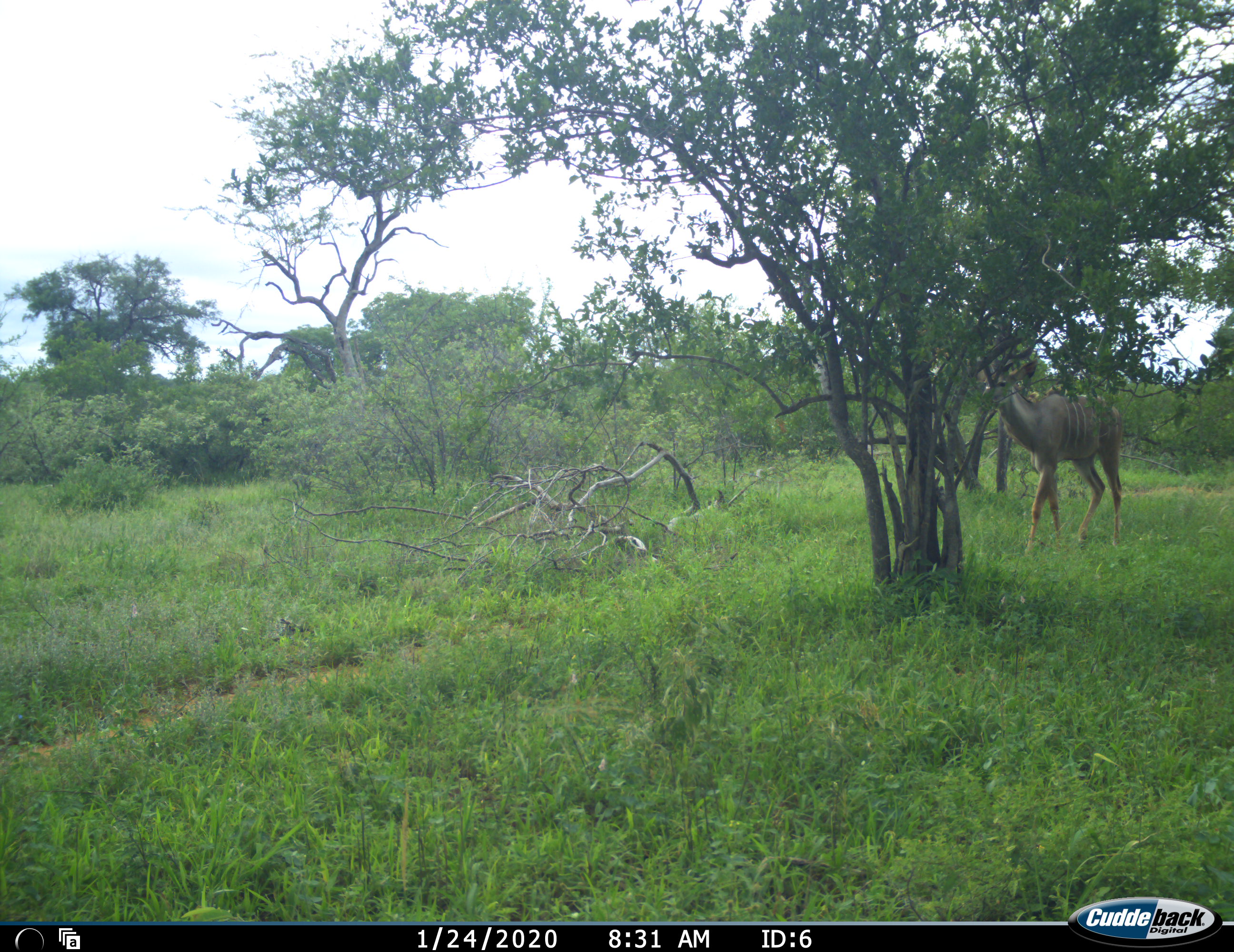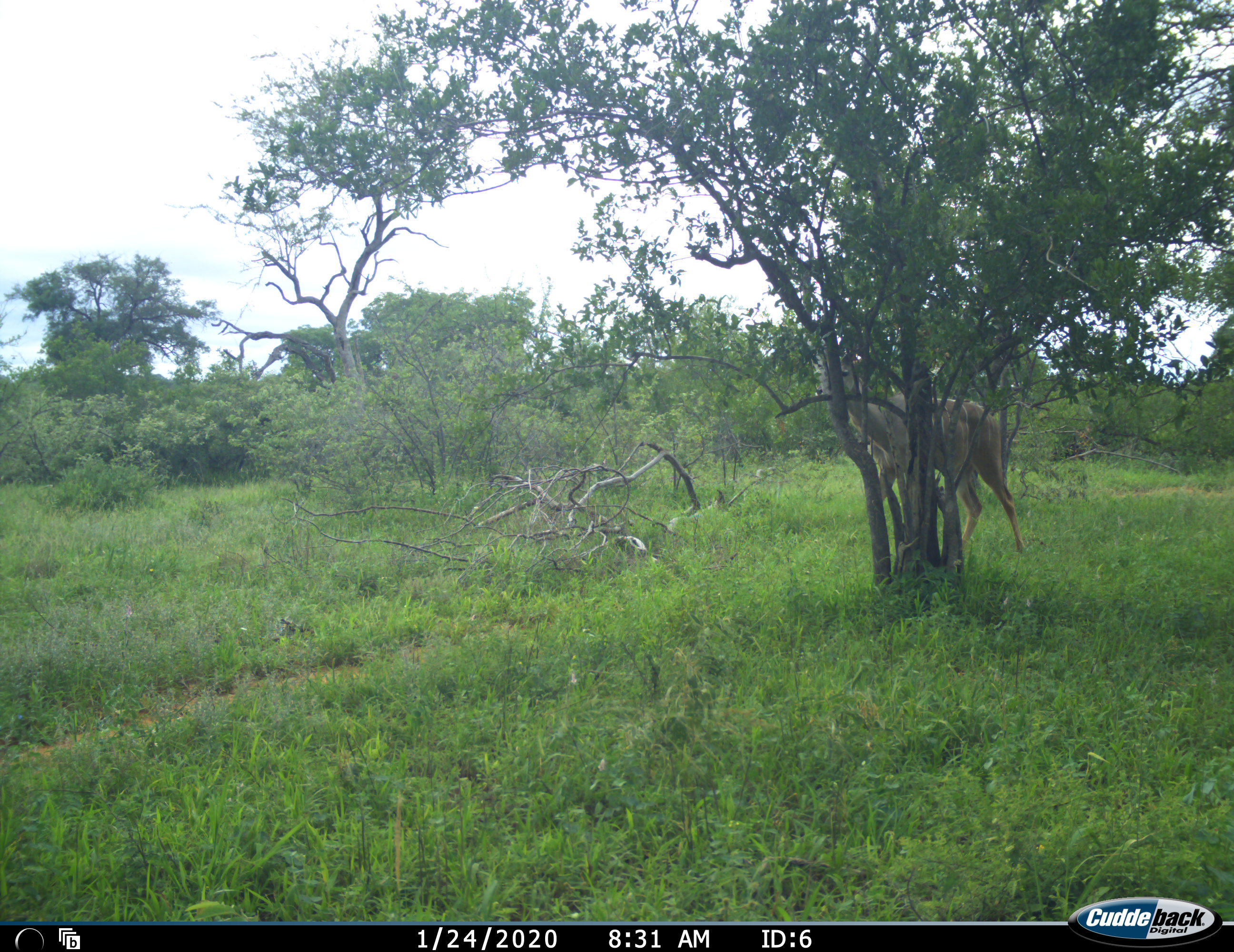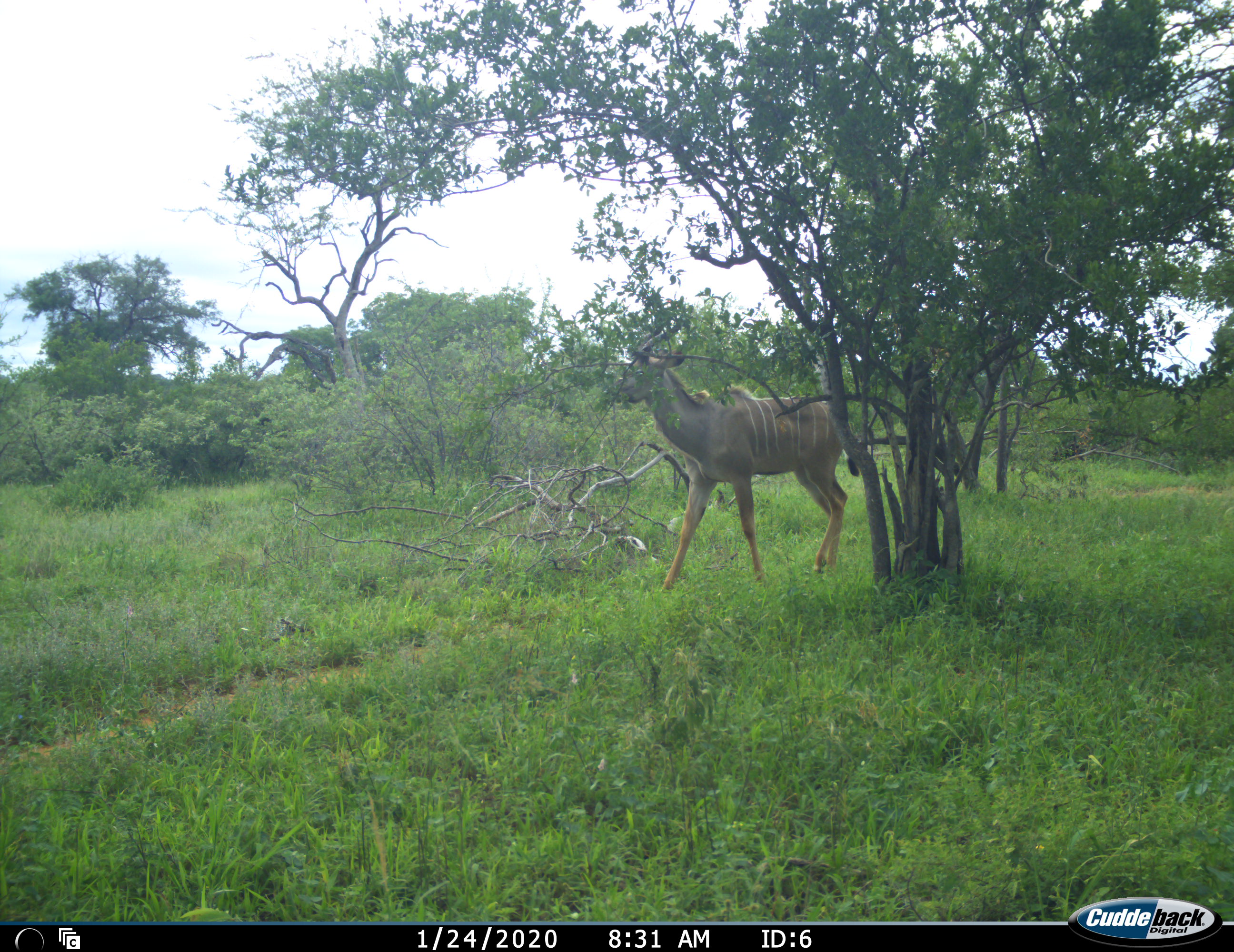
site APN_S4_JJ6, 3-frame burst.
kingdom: Animalia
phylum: Chordata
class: Mammalia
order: Artiodactyla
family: Bovidae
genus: Tragelaphus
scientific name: Tragelaphus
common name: kudu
Kudu (Tragelaphus), count 1. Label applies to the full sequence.